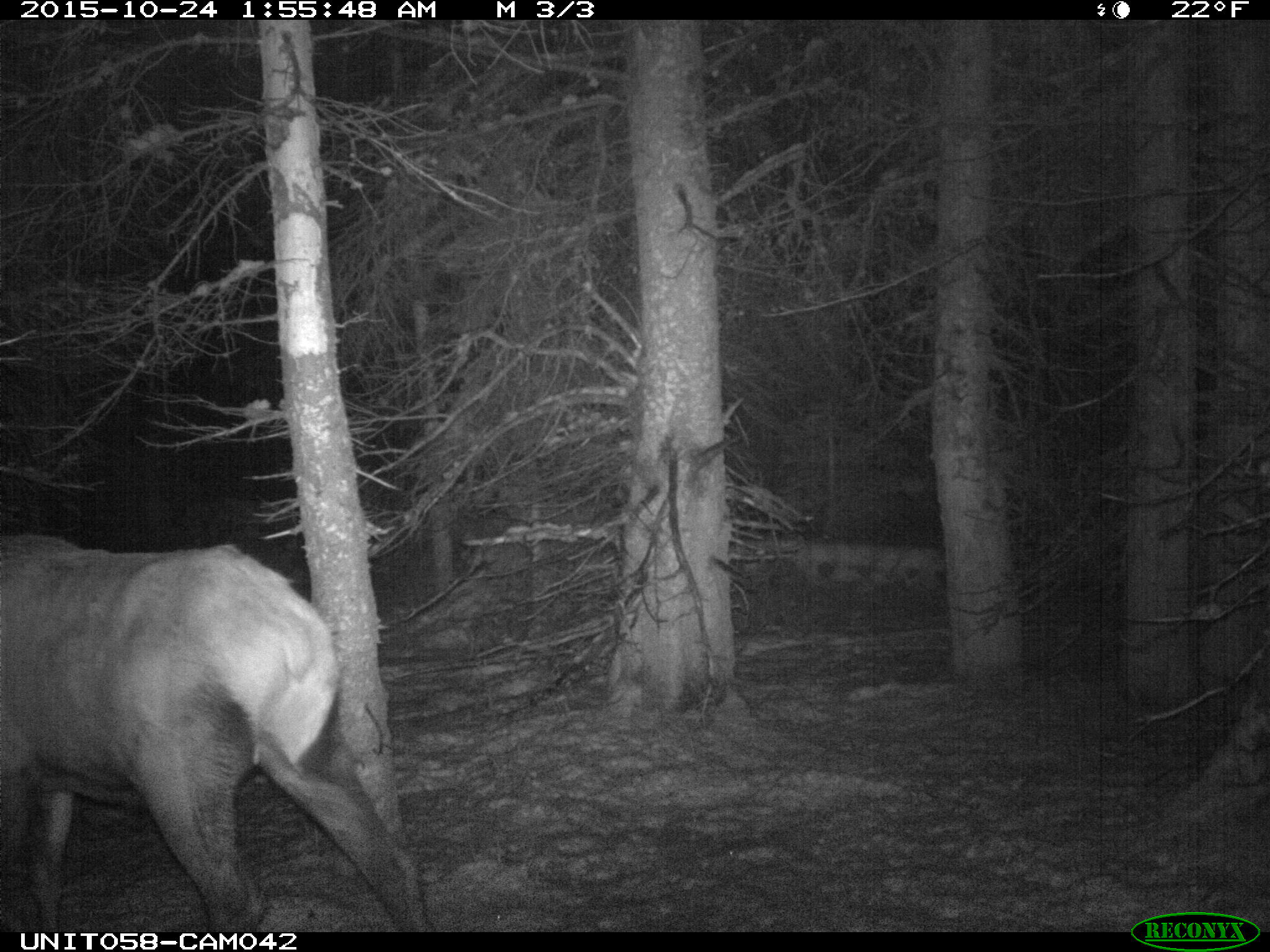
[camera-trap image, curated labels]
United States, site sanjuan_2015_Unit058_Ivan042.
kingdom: Animalia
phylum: Chordata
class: Mammalia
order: Artiodactyla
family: Cervidae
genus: Cervus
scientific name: Cervus elaphus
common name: red deer